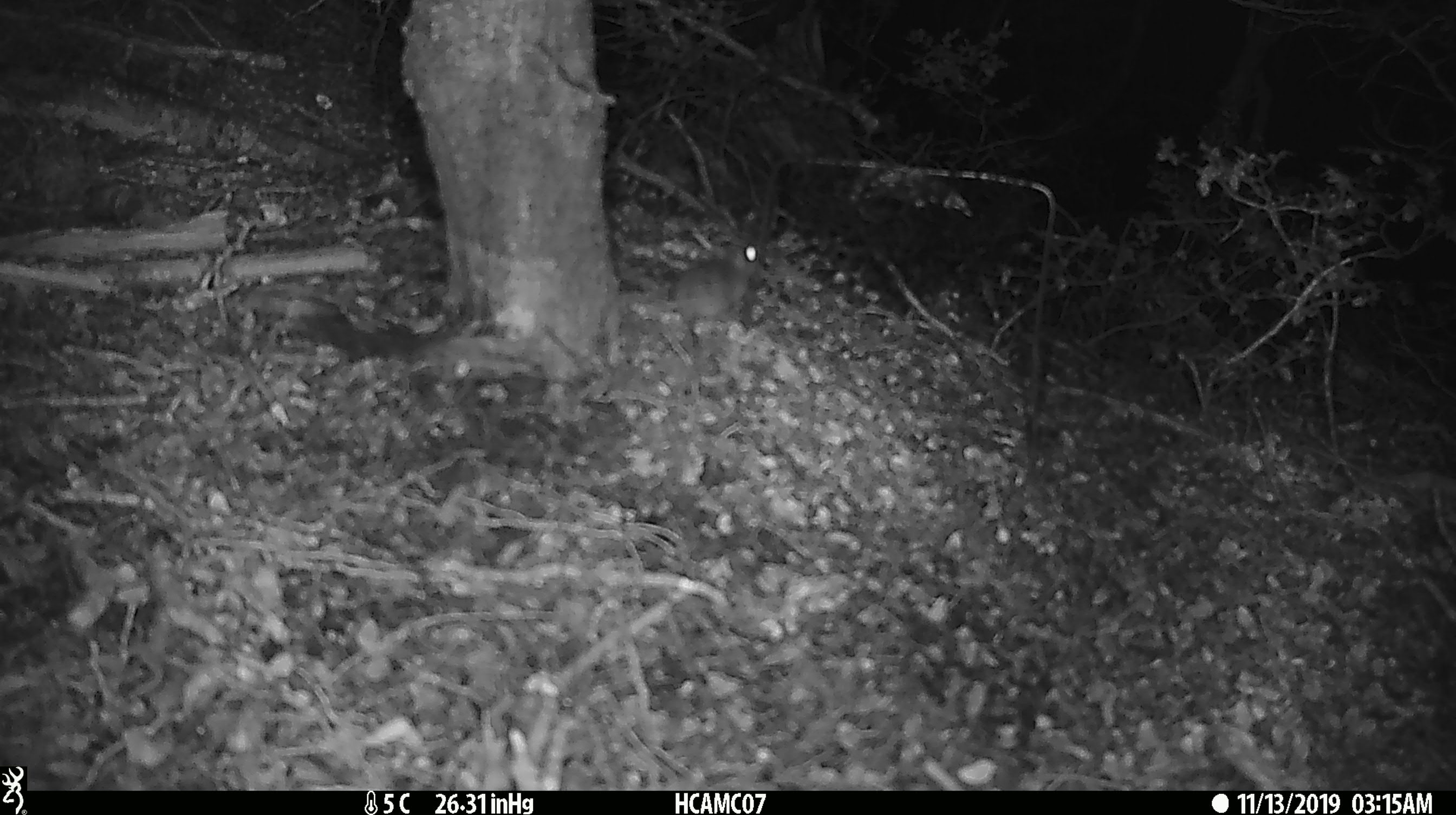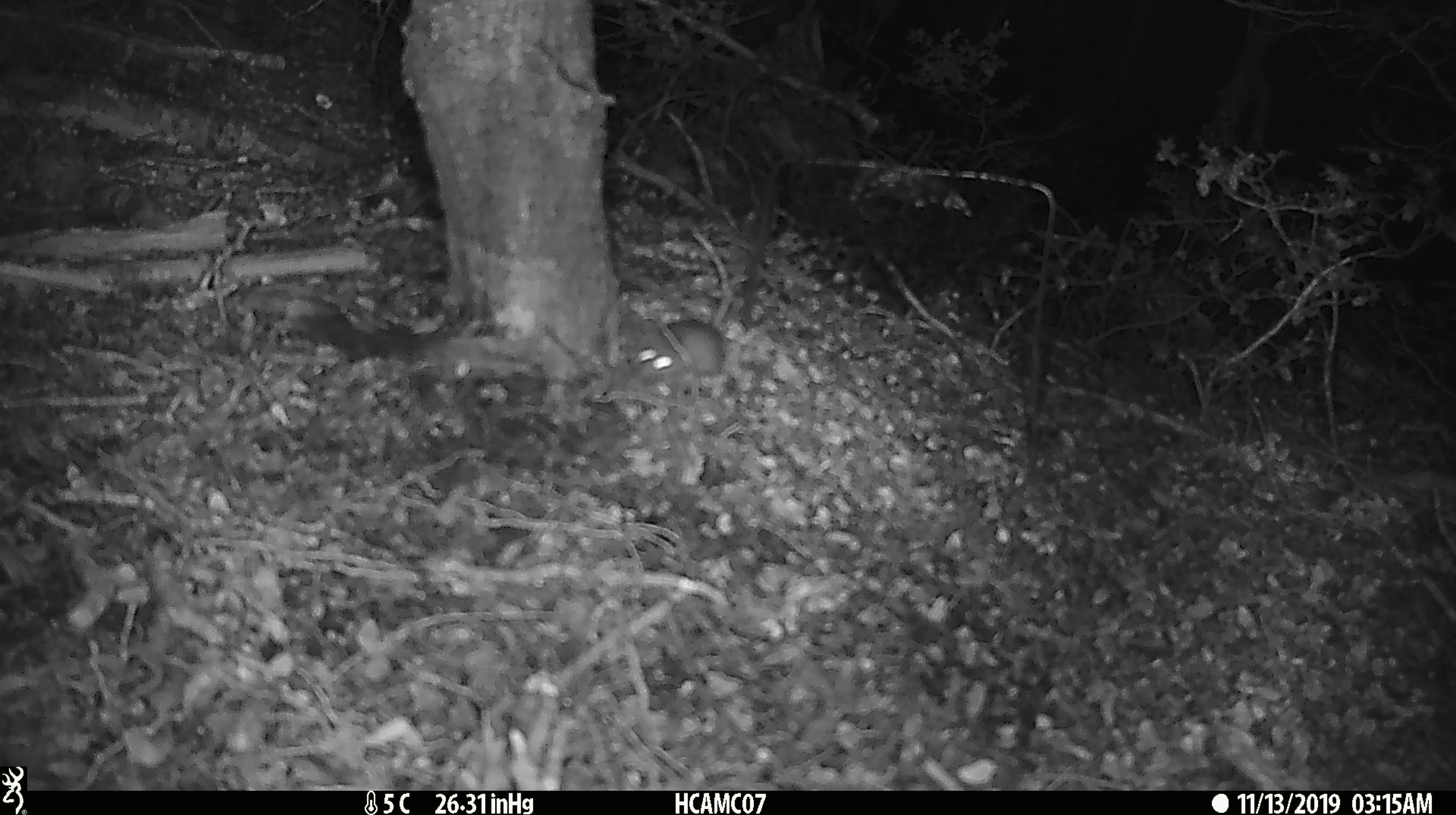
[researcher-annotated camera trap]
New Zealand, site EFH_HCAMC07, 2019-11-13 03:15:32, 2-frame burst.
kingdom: Animalia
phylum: Chordata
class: Mammalia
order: Rodentia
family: Muridae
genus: Mus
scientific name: Mus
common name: mouse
Mouse (Mus).